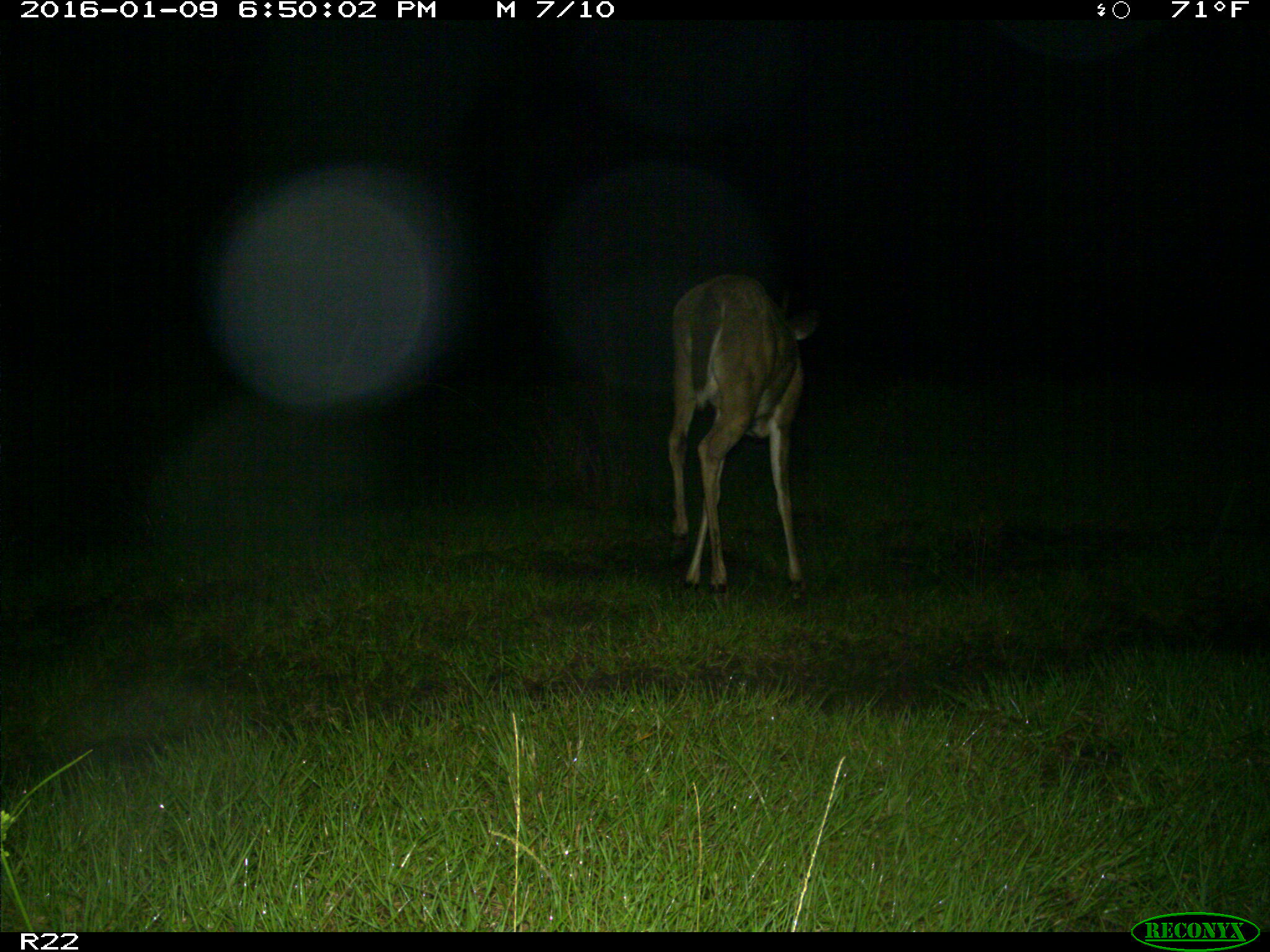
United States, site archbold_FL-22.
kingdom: Animalia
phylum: Chordata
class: Mammalia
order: Artiodactyla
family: Cervidae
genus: Odocoileus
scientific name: Odocoileus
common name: deer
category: unidentified deer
Unidentified deer (deer) (Odocoileus).